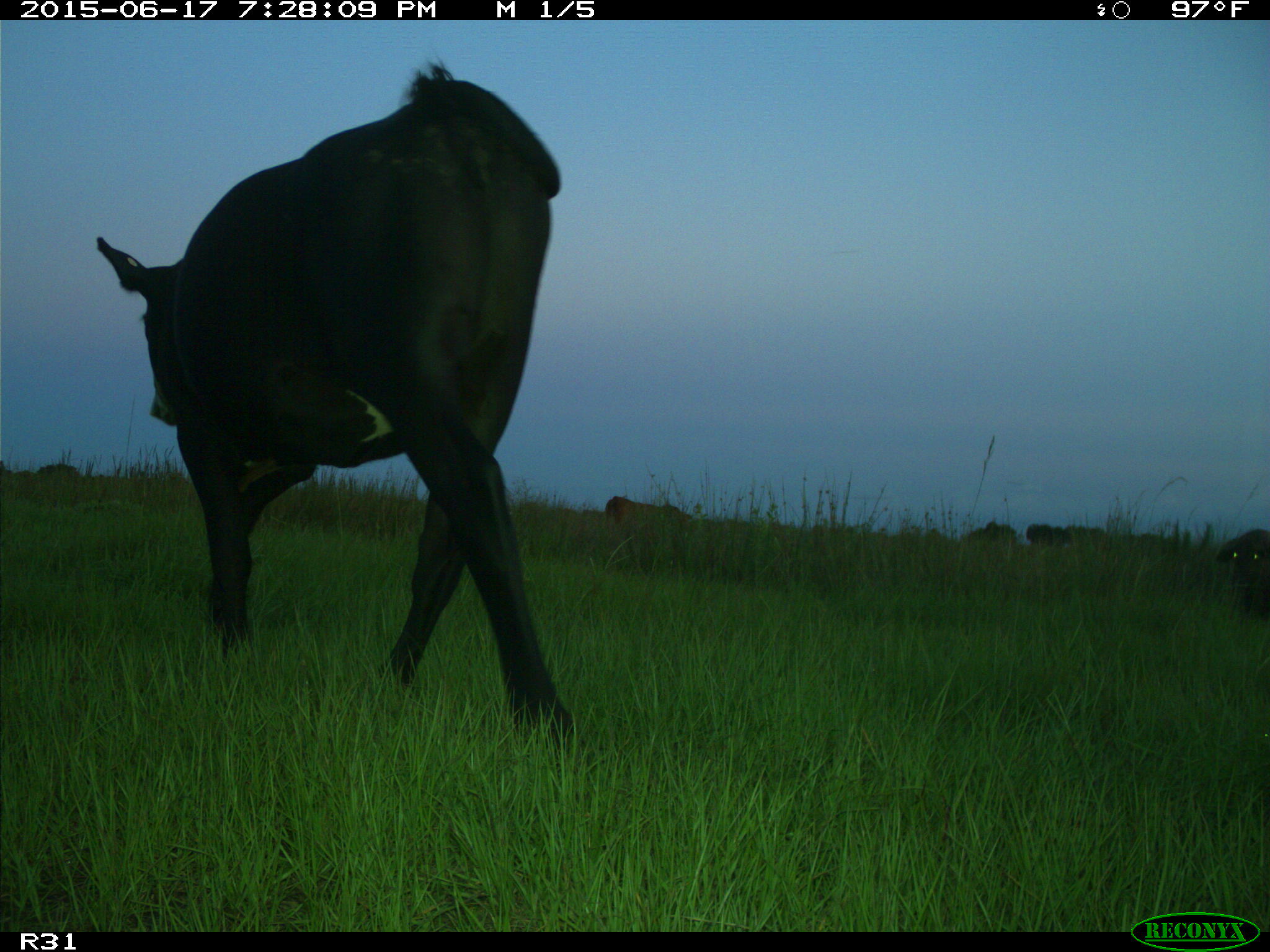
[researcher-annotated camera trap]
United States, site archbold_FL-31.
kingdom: Animalia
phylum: Chordata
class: Mammalia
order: Artiodactyla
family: Bovidae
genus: Bos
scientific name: Bos taurus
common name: domestic cow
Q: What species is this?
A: Bos taurus (domestic cow).